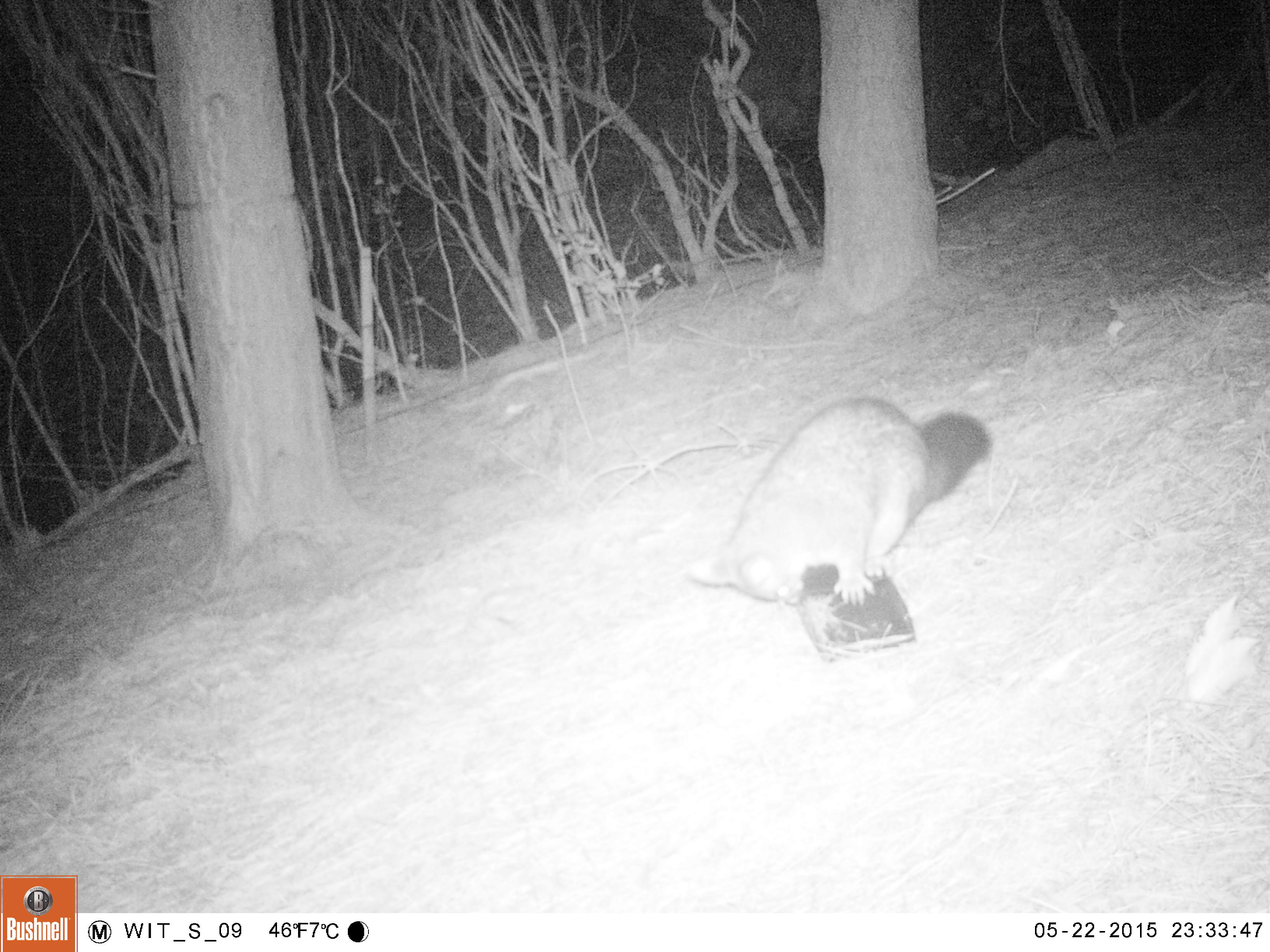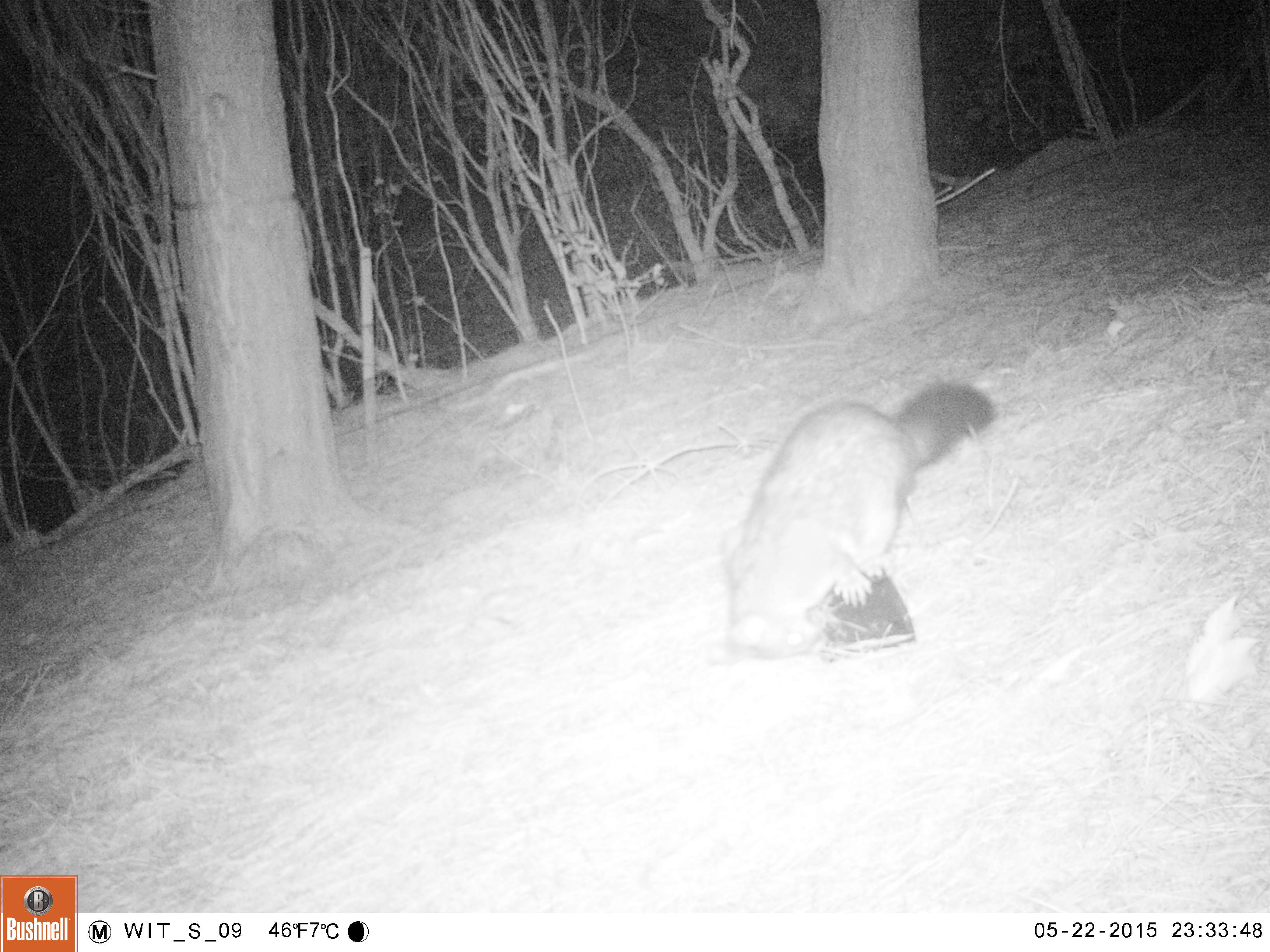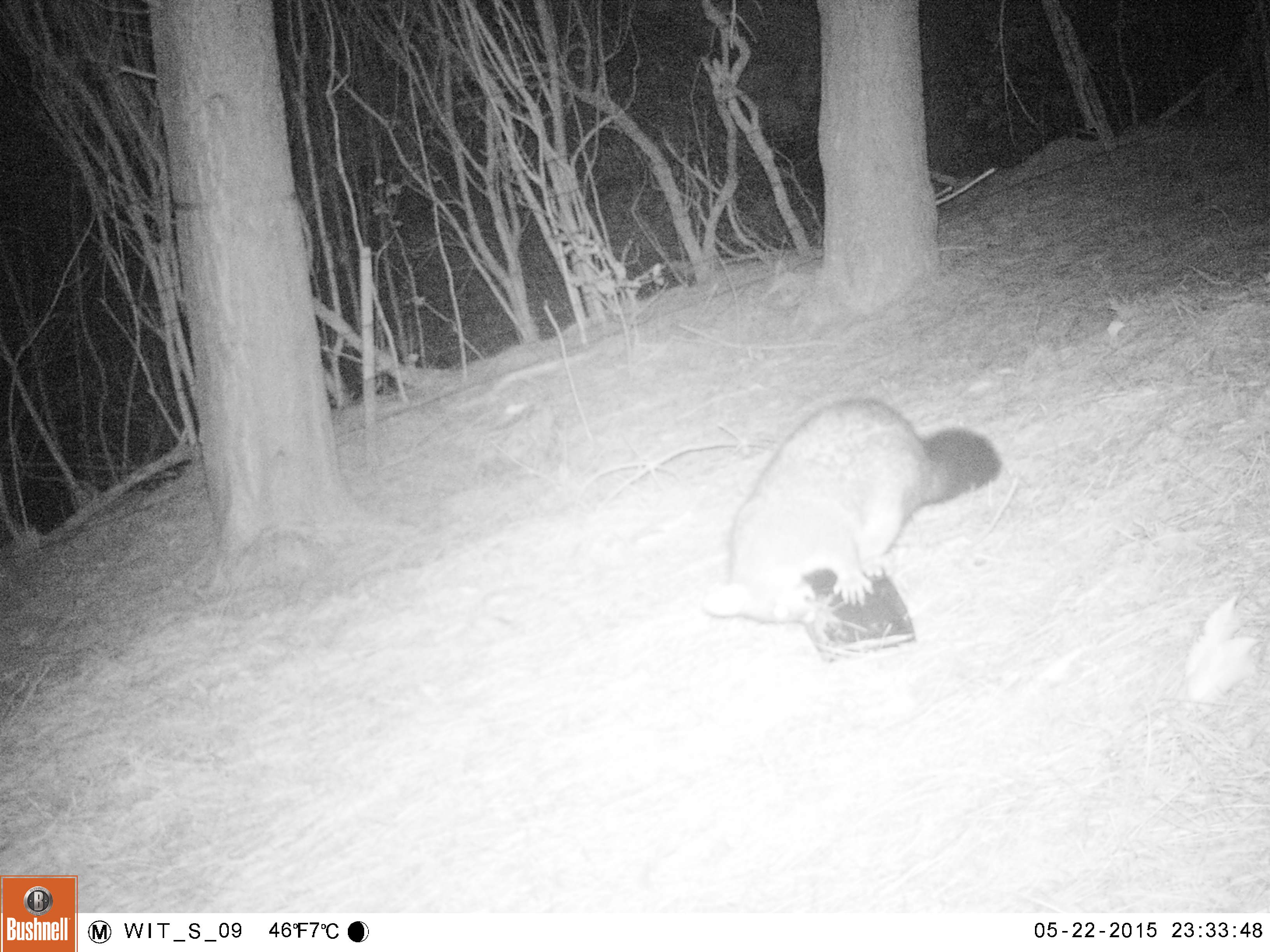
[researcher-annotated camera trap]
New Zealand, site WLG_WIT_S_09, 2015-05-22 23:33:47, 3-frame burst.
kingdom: Animalia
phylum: Chordata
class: Mammalia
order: Diprotodontia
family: Phalangeridae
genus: Trichosurus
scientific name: Trichosurus vulpecula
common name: common brushtail possum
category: possum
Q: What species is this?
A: Possum (common brushtail possum) (Trichosurus vulpecula).